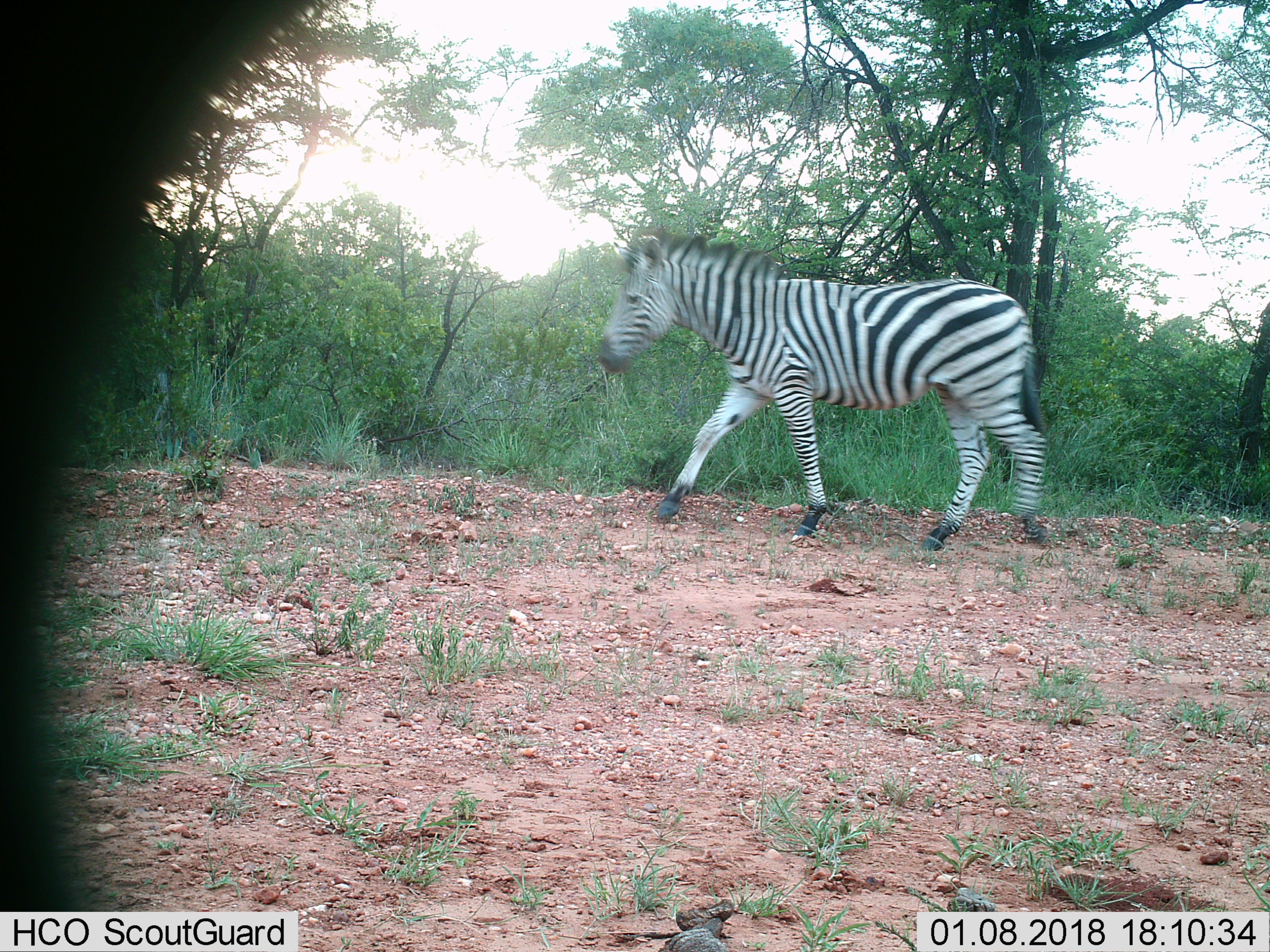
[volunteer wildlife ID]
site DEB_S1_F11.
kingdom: Animalia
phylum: Chordata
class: Mammalia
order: Perissodactyla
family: Equidae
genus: Equus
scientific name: Equus quagga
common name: plains zebra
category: zebraplains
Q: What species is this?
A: Zebraplains (plains zebra) (Equus quagga).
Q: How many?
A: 1.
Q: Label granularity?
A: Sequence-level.